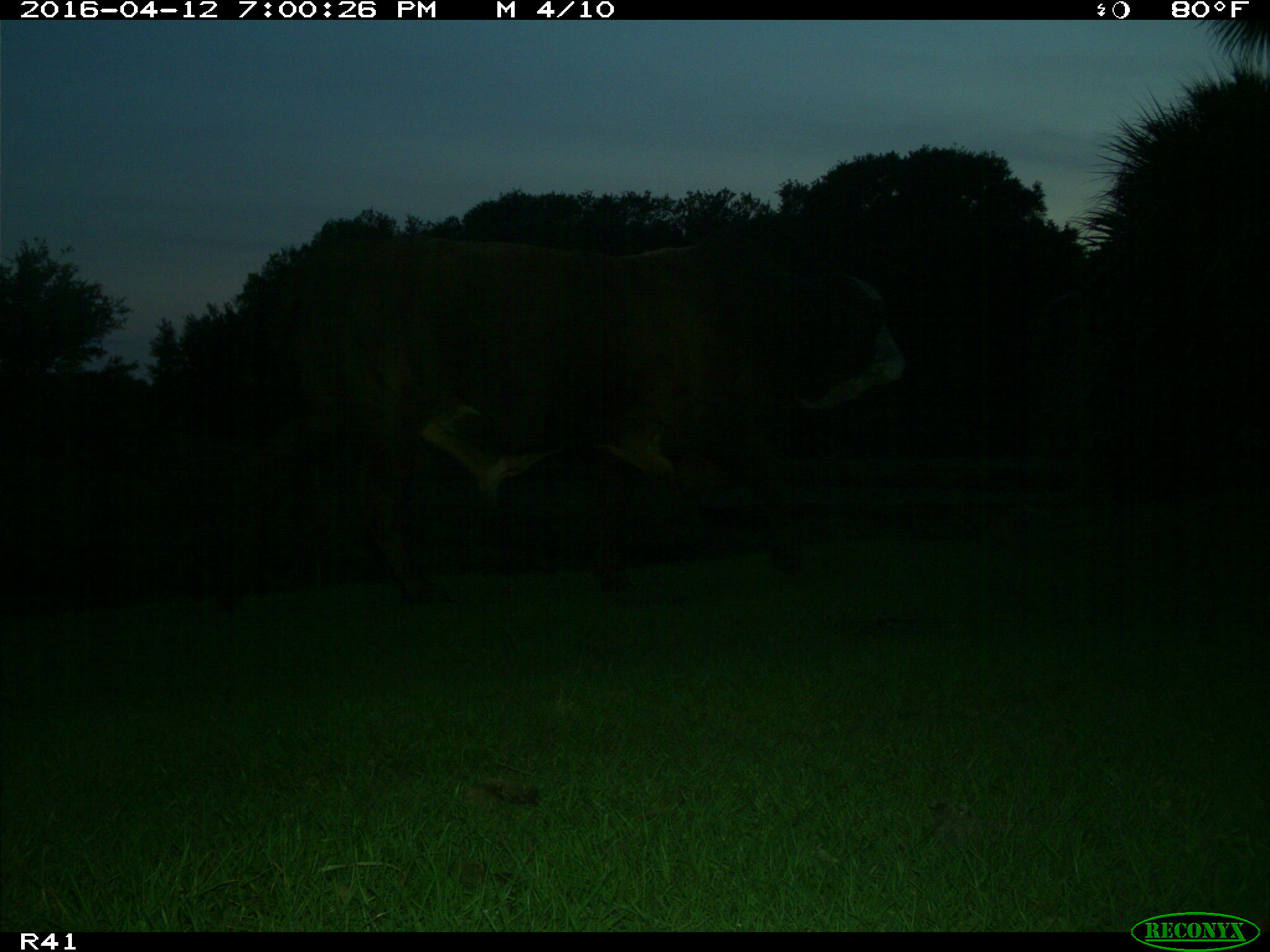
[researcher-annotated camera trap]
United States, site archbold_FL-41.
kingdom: Animalia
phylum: Chordata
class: Mammalia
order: Artiodactyla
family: Bovidae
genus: Bos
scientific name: Bos taurus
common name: domestic cow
Bos taurus (domestic cow).